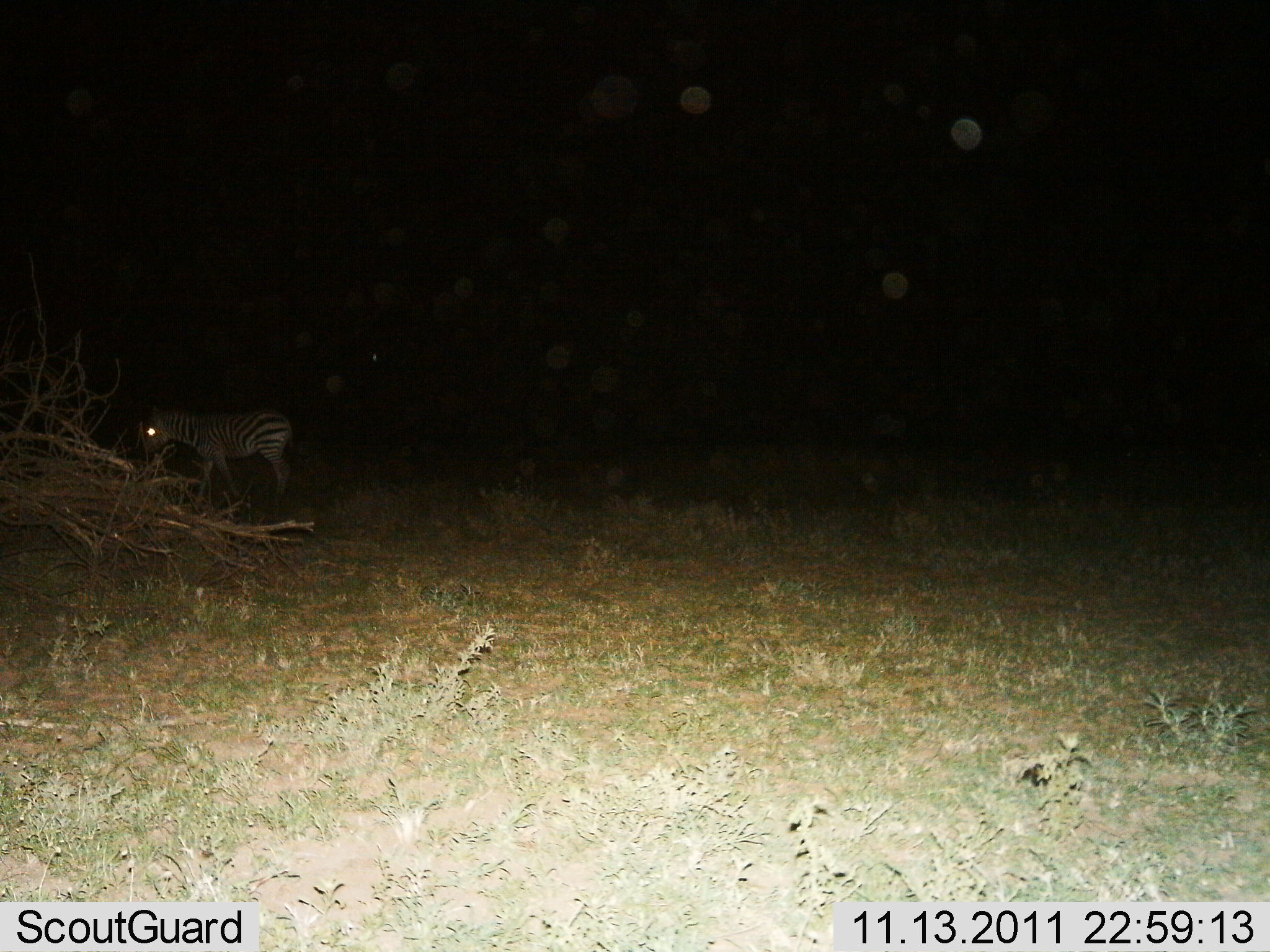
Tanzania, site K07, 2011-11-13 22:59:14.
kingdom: Animalia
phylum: Chordata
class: Mammalia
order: Perissodactyla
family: Equidae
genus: Equus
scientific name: Equus quagga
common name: plains zebra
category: zebra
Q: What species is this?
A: Zebra (plains zebra) (Equus quagga).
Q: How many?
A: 1.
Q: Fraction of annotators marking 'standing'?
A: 92%.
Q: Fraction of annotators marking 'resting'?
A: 0%.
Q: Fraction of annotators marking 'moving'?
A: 8%.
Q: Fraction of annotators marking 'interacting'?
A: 0%.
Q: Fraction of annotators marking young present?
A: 8%.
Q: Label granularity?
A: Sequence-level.